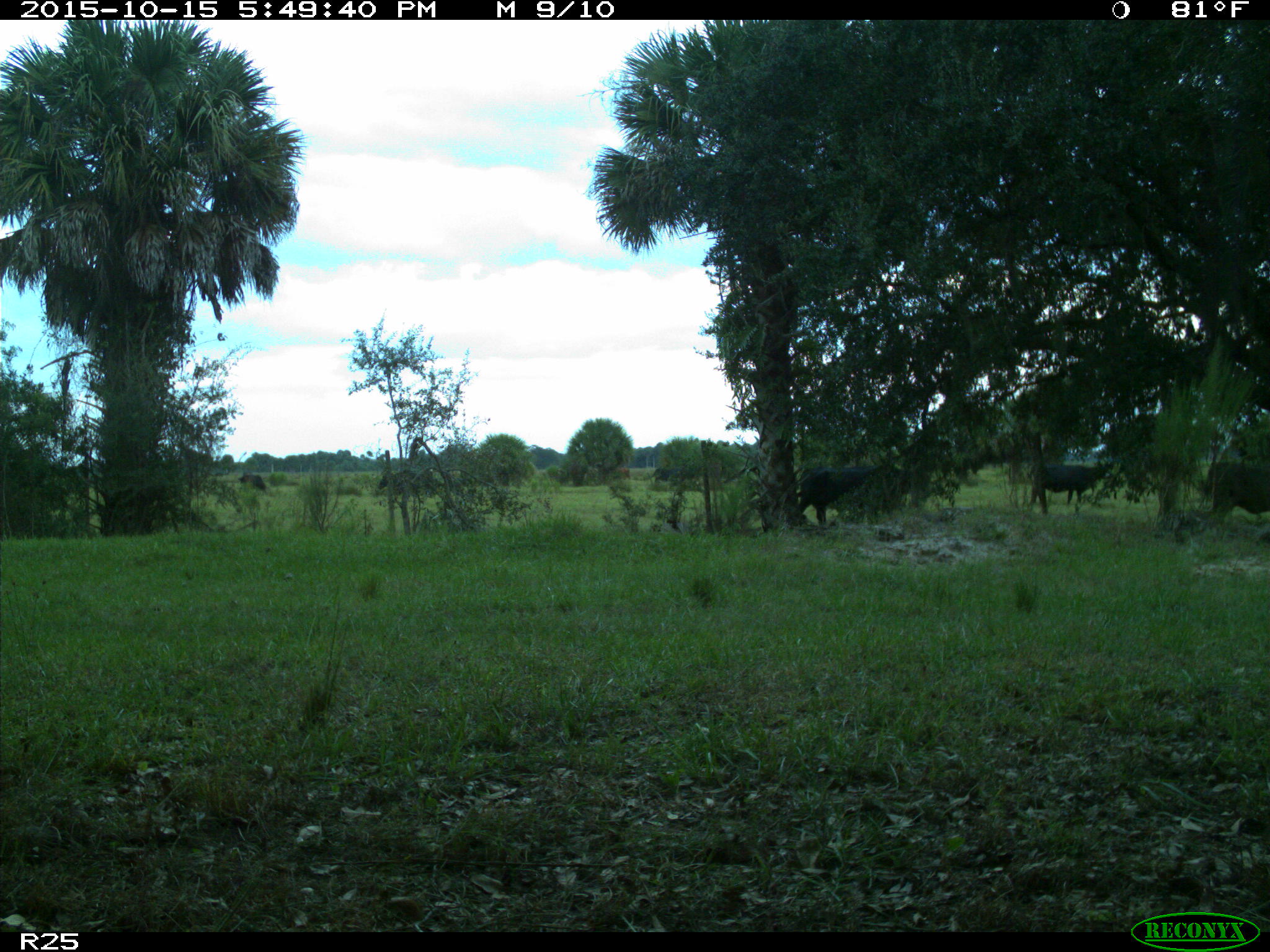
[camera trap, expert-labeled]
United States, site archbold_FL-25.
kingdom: Animalia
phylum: Chordata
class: Mammalia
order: Artiodactyla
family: Bovidae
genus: Bos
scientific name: Bos taurus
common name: domestic cow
Bos taurus (domestic cow).